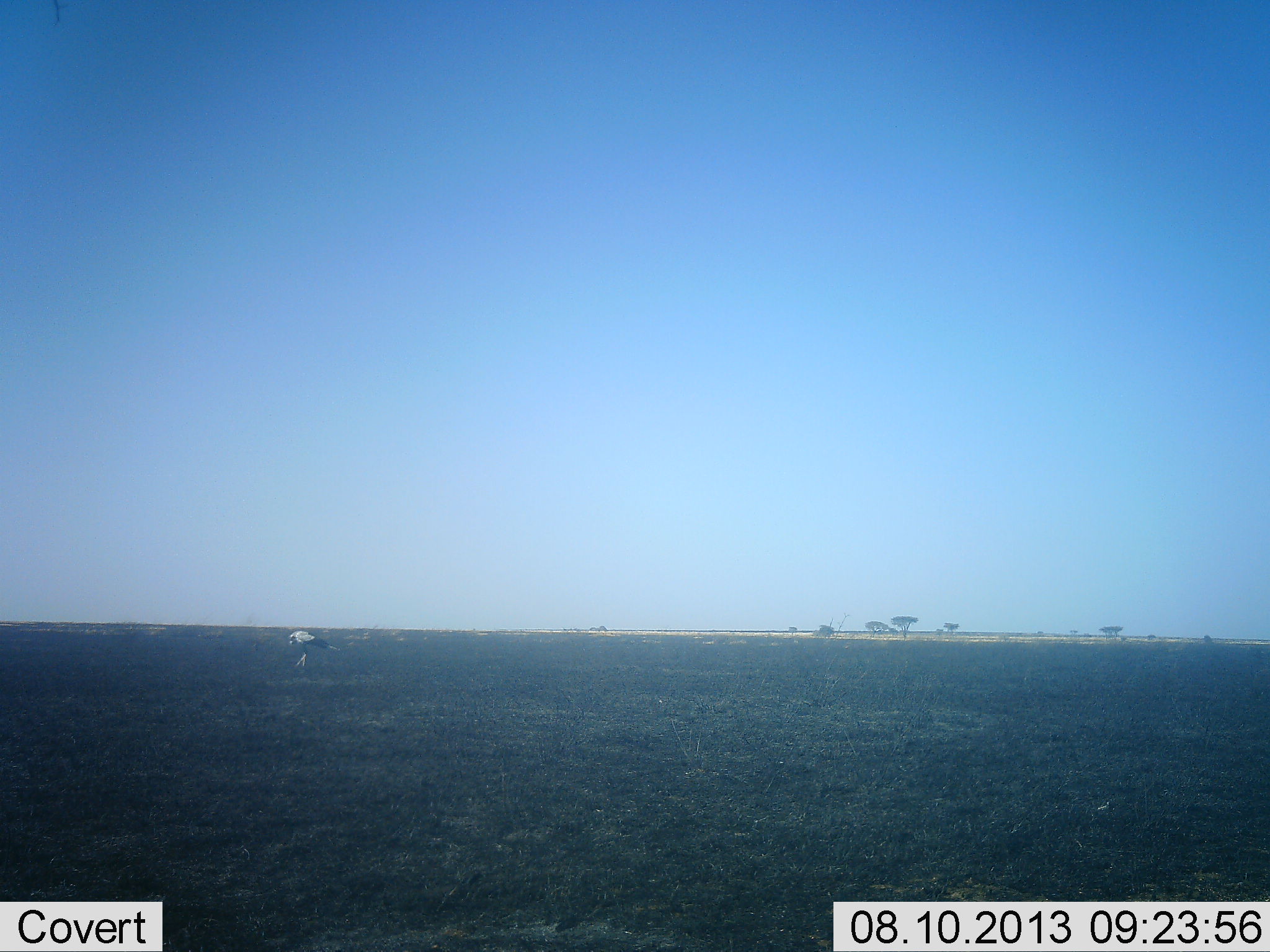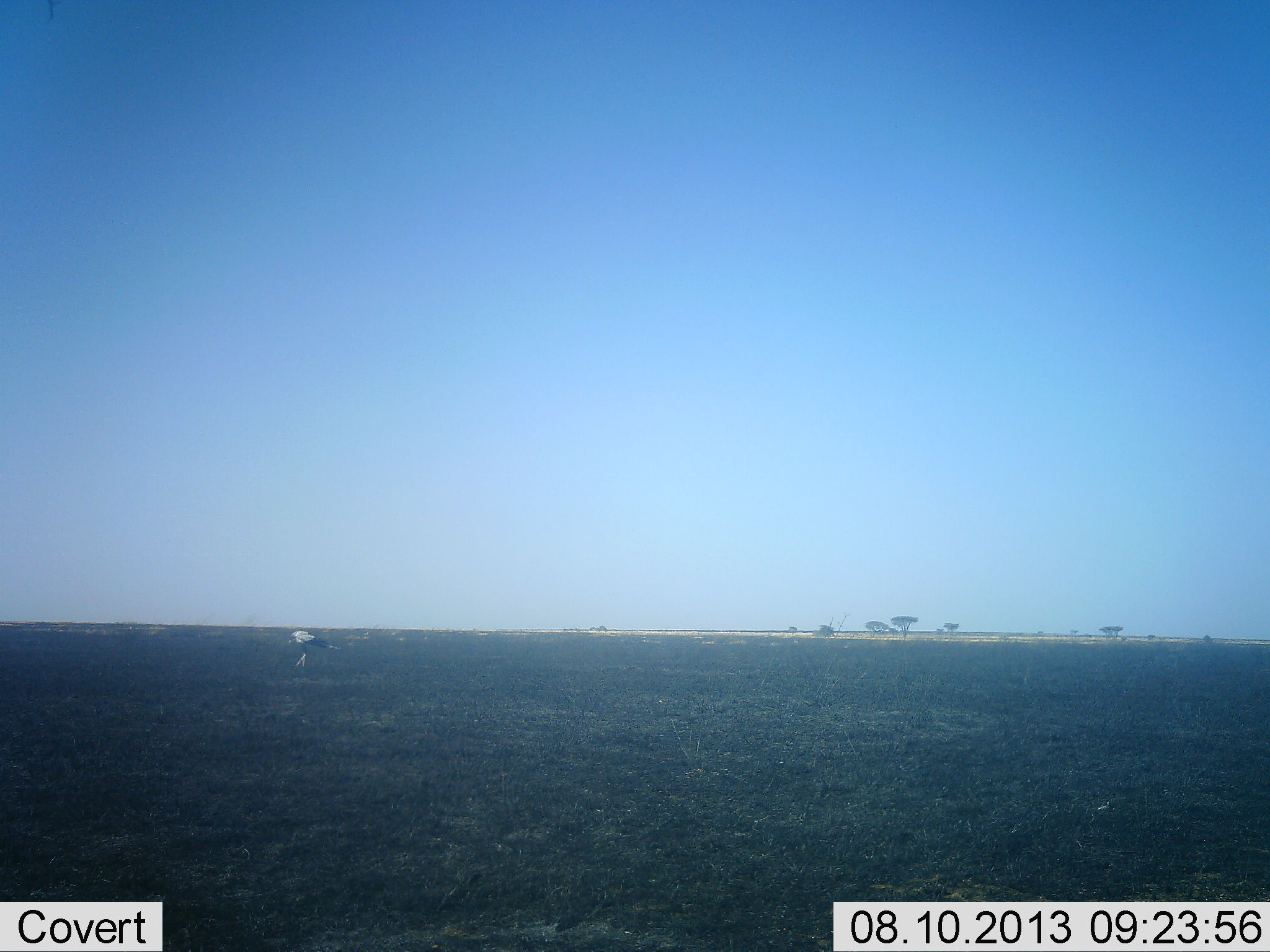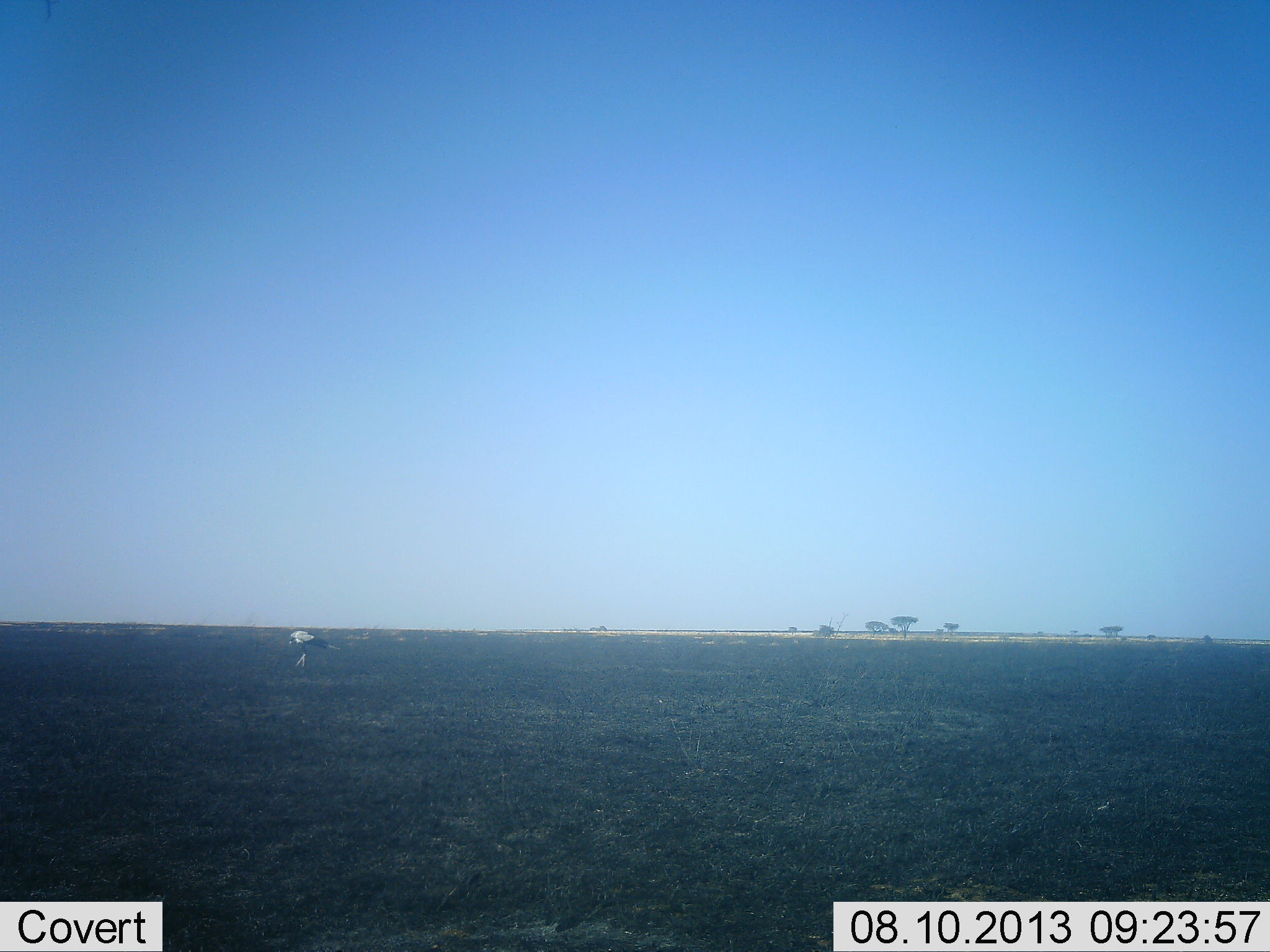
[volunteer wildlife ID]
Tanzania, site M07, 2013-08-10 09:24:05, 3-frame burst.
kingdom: Animalia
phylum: Chordata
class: Aves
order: Accipitriformes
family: Sagittariidae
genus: Sagittarius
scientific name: Sagittarius serpentarius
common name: secretary bird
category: secretarybird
Secretarybird (secretary bird) (Sagittarius serpentarius), count 1. Behavior (volunteer vote fractions): standing 93%, resting 0%, moving 0%, interacting 0%. Young present (vote fraction): 0%. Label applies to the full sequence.